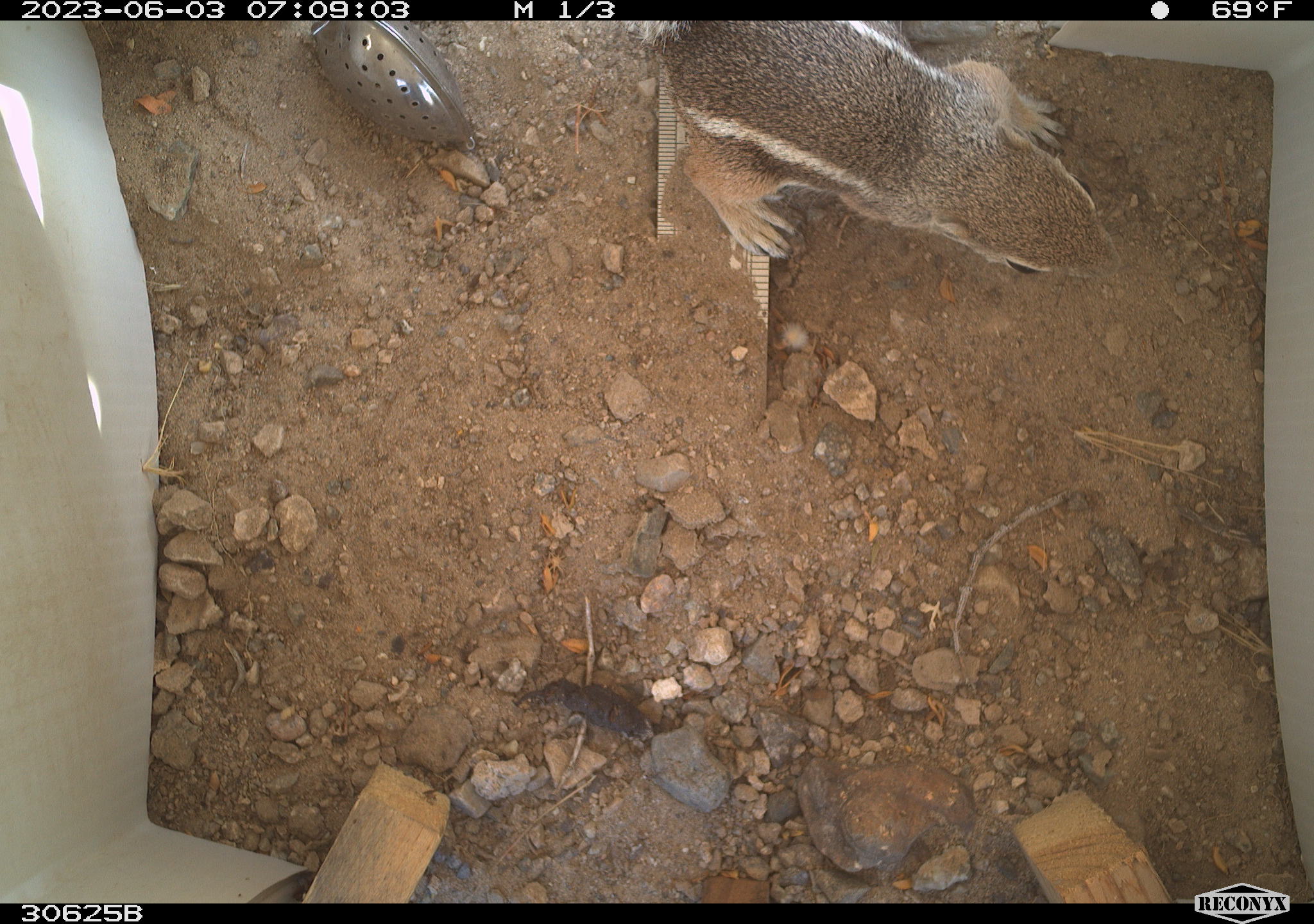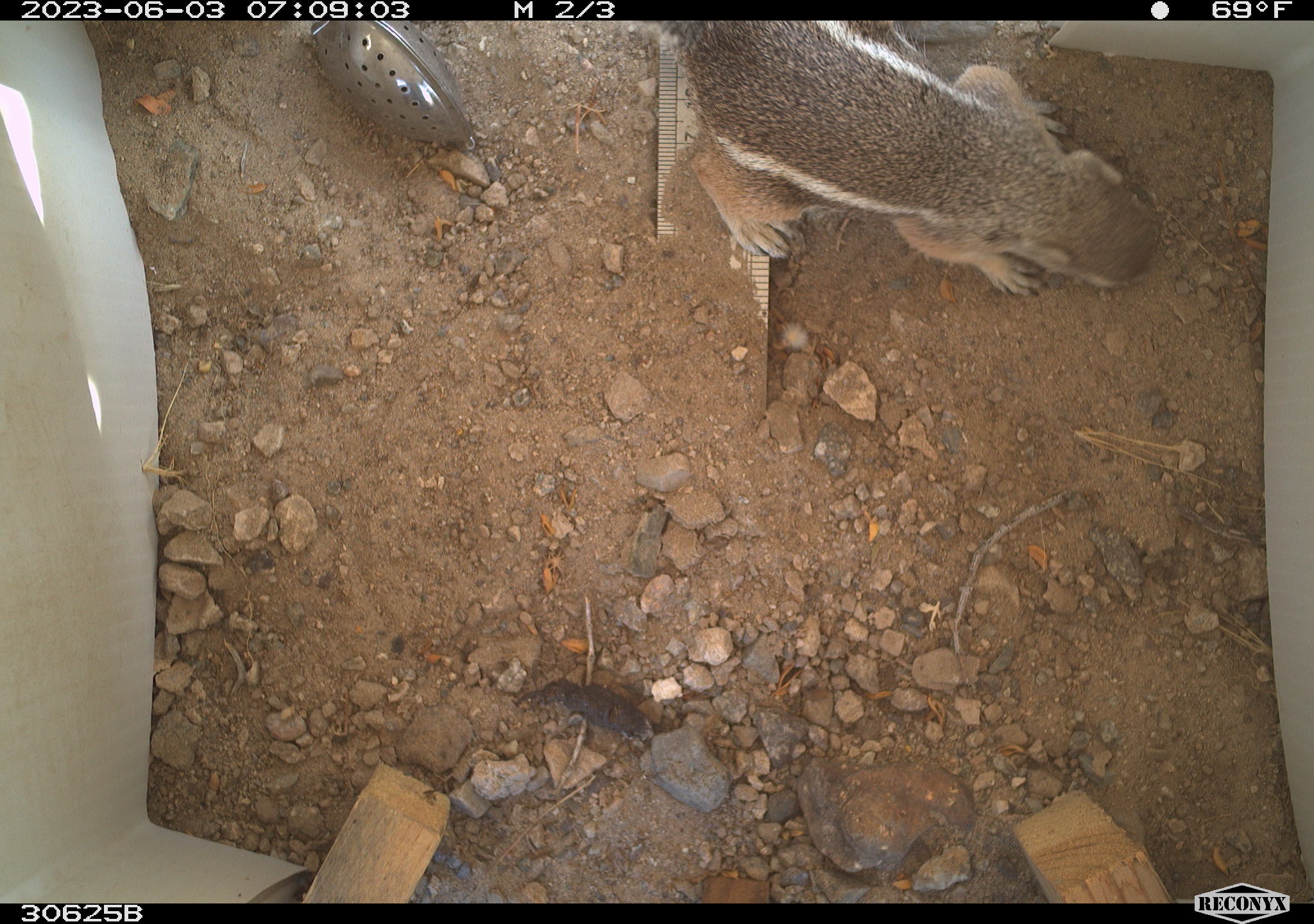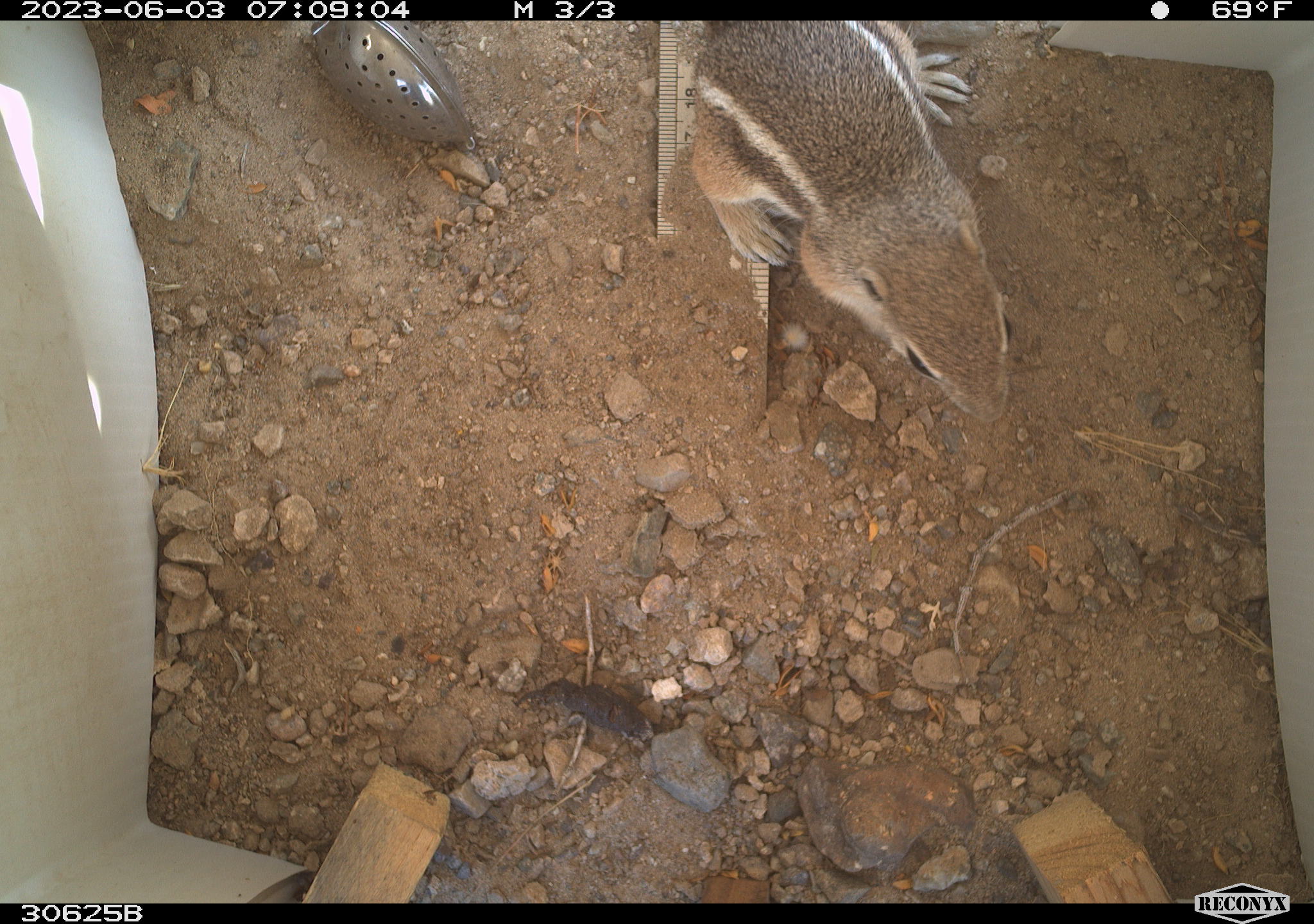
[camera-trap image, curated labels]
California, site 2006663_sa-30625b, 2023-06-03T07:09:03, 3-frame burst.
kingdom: Animalia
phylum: Chordata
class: Mammalia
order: Rodentia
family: Sciuridae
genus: Ammospermophilus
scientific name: Ammospermophilus leucurus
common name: white-tailed antelope squirrel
White-tailed antelope squirrel (Ammospermophilus leucurus).